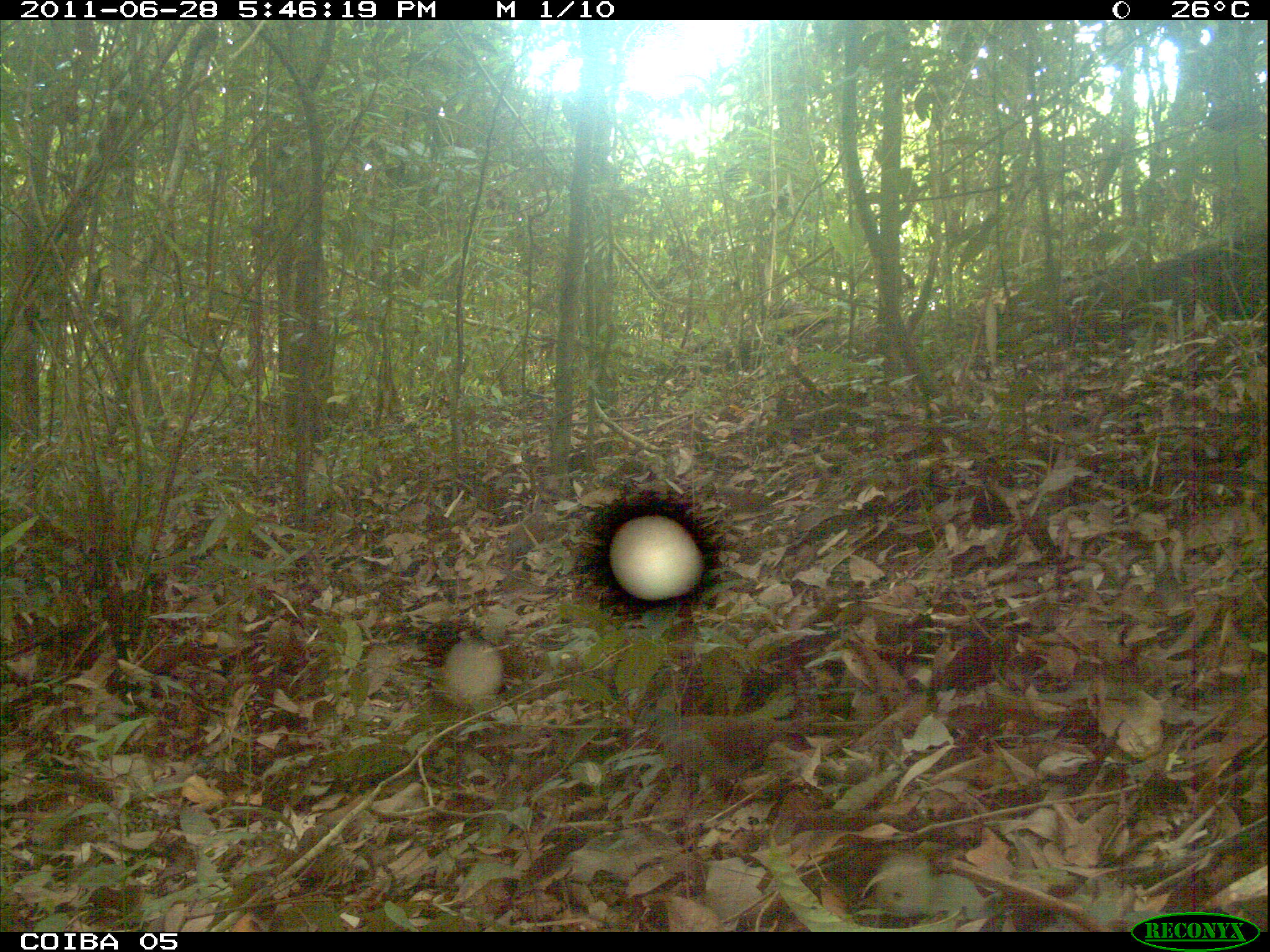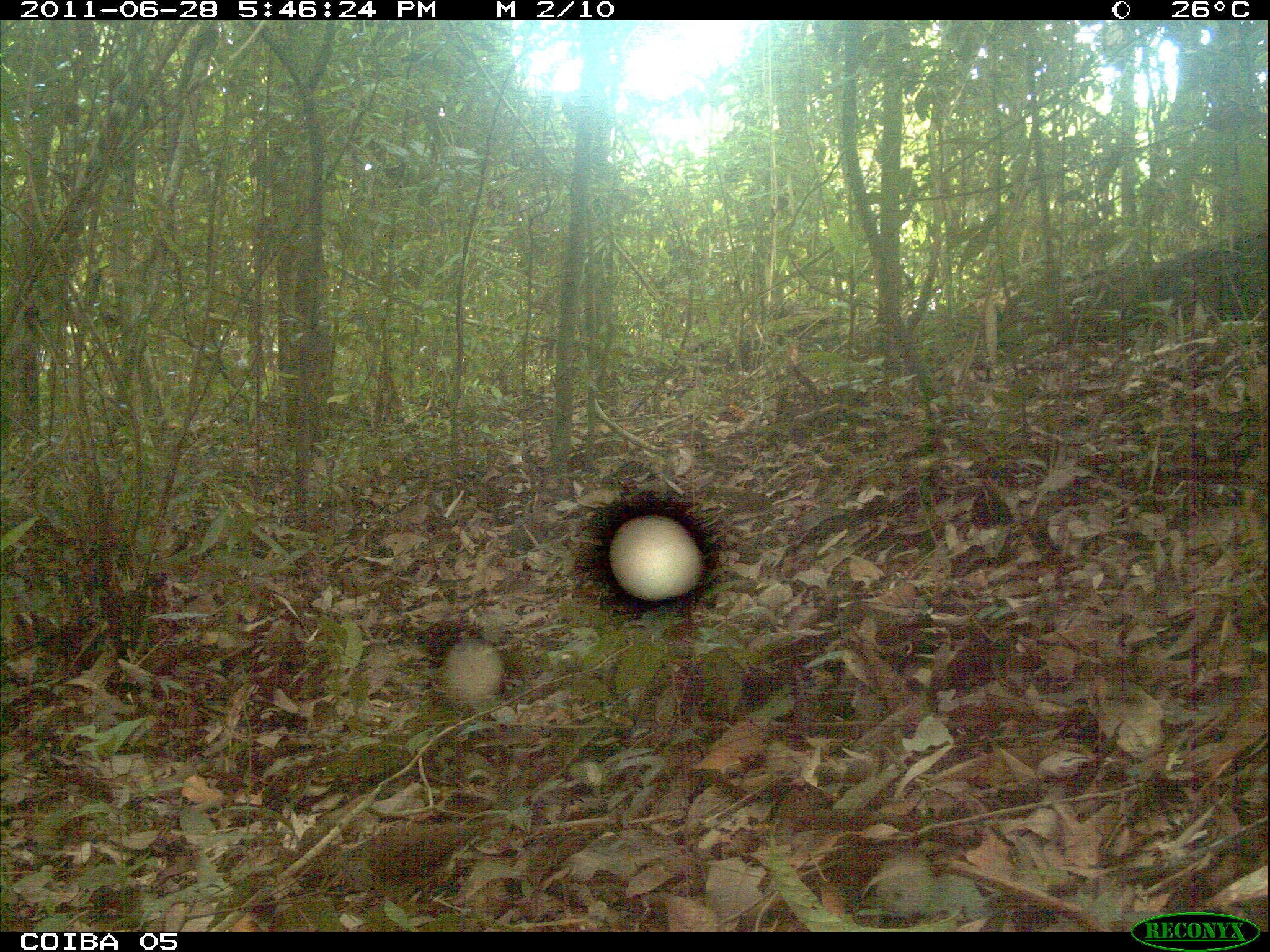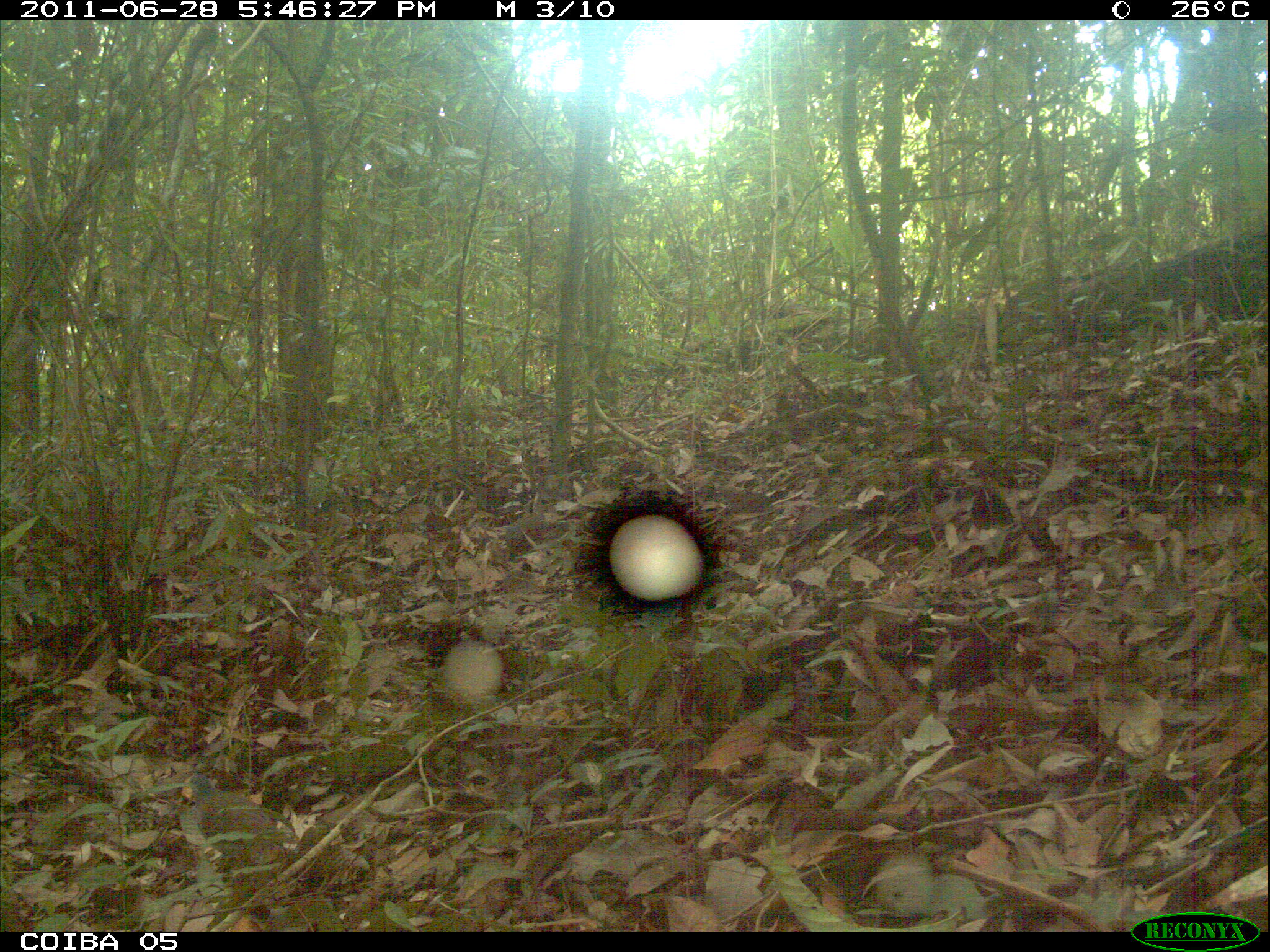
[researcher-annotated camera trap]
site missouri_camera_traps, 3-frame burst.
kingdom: Animalia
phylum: Chordata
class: Aves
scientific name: Aves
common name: bird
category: bird spec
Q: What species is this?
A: Bird spec (bird) (Aves).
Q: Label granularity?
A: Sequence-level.